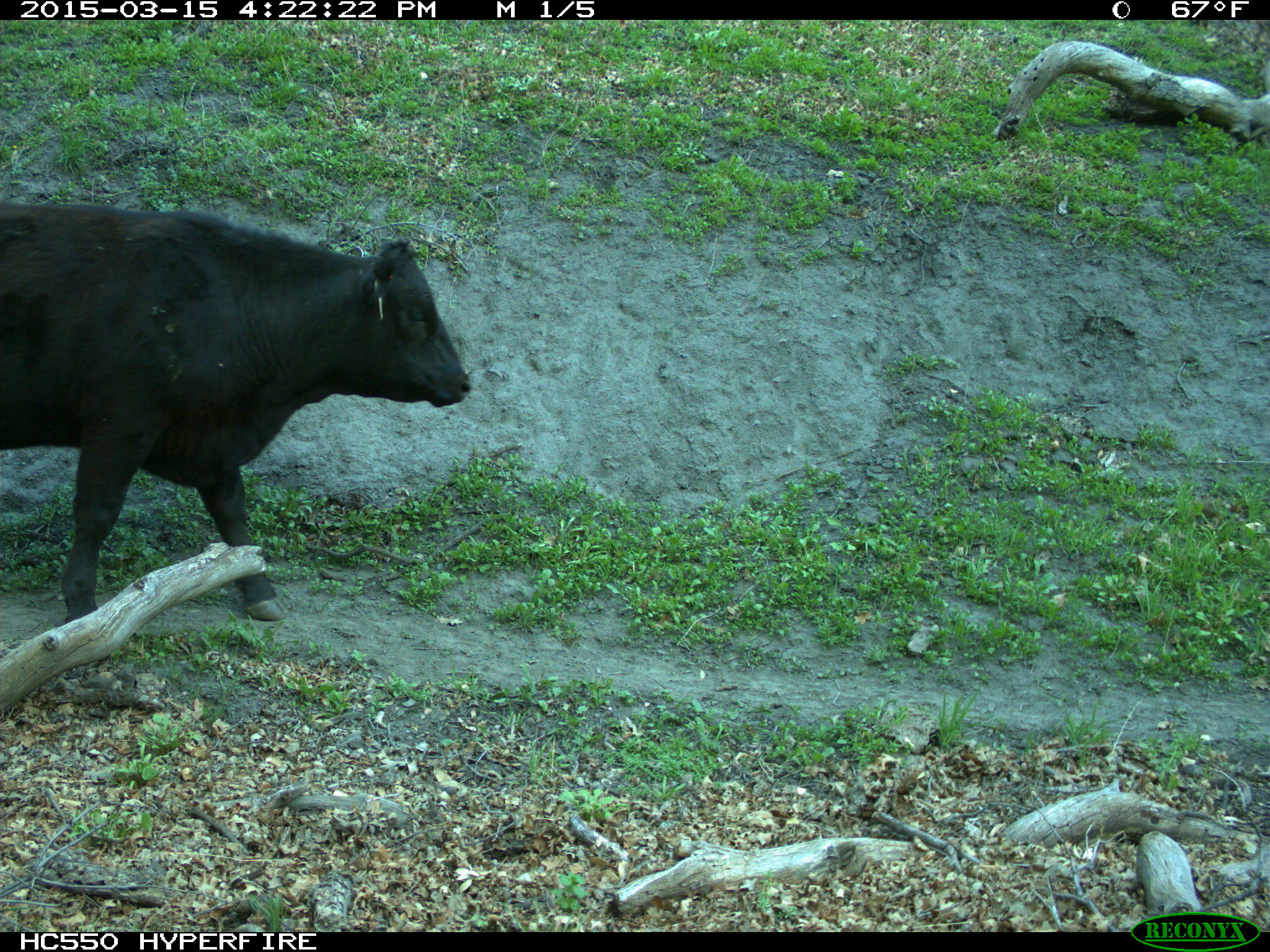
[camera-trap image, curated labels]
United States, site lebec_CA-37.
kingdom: Animalia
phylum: Chordata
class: Mammalia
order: Artiodactyla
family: Bovidae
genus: Bos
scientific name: Bos taurus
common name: domestic cow